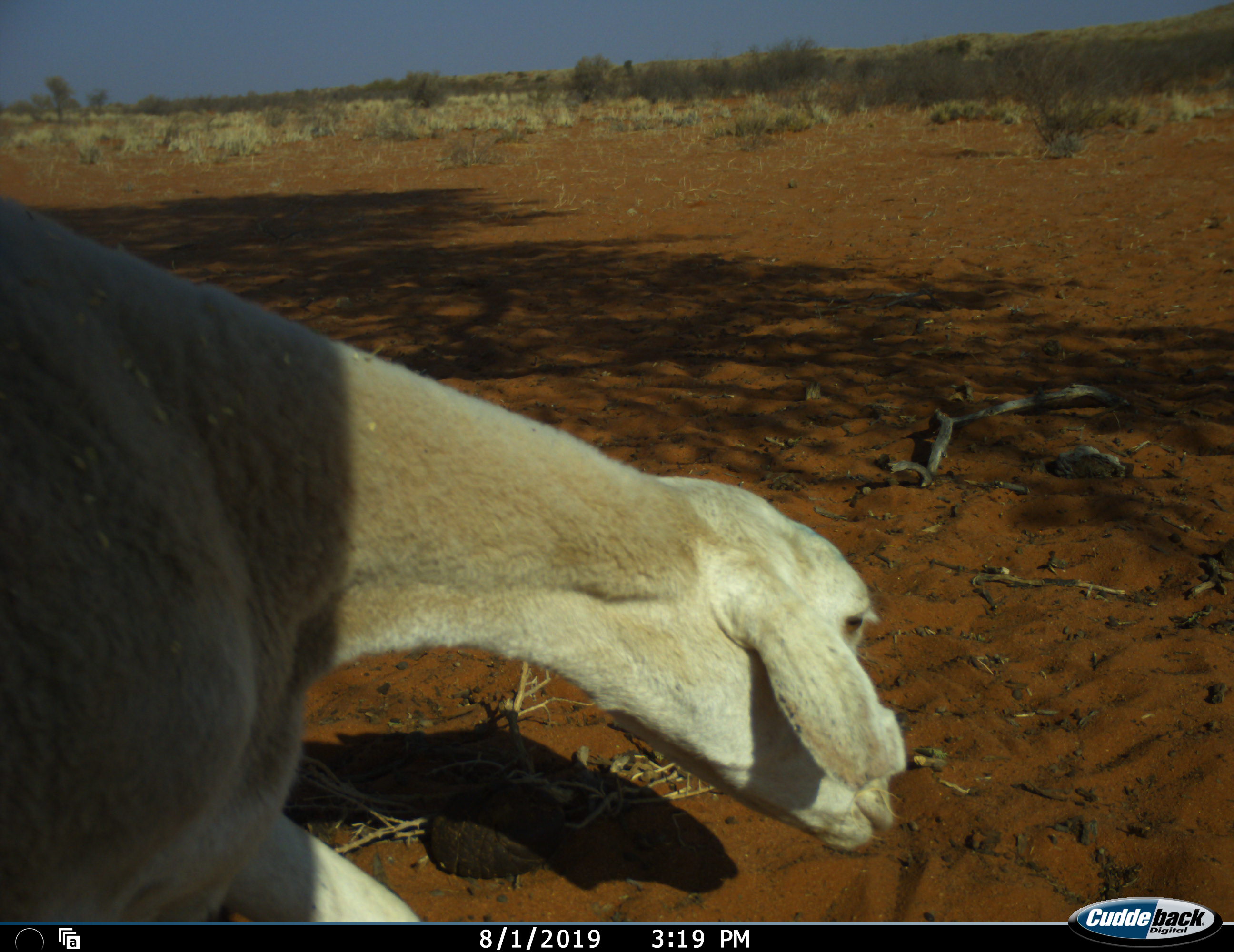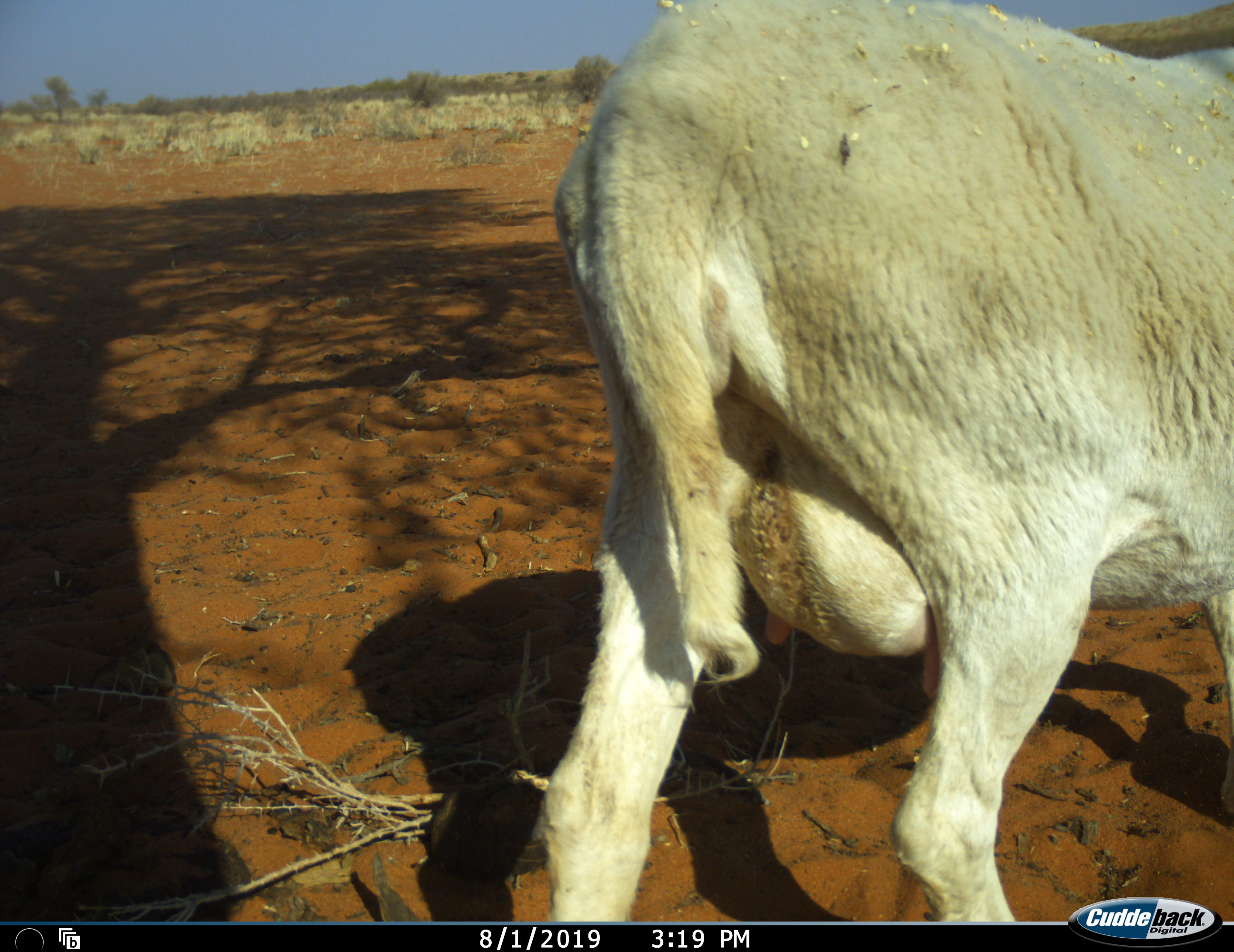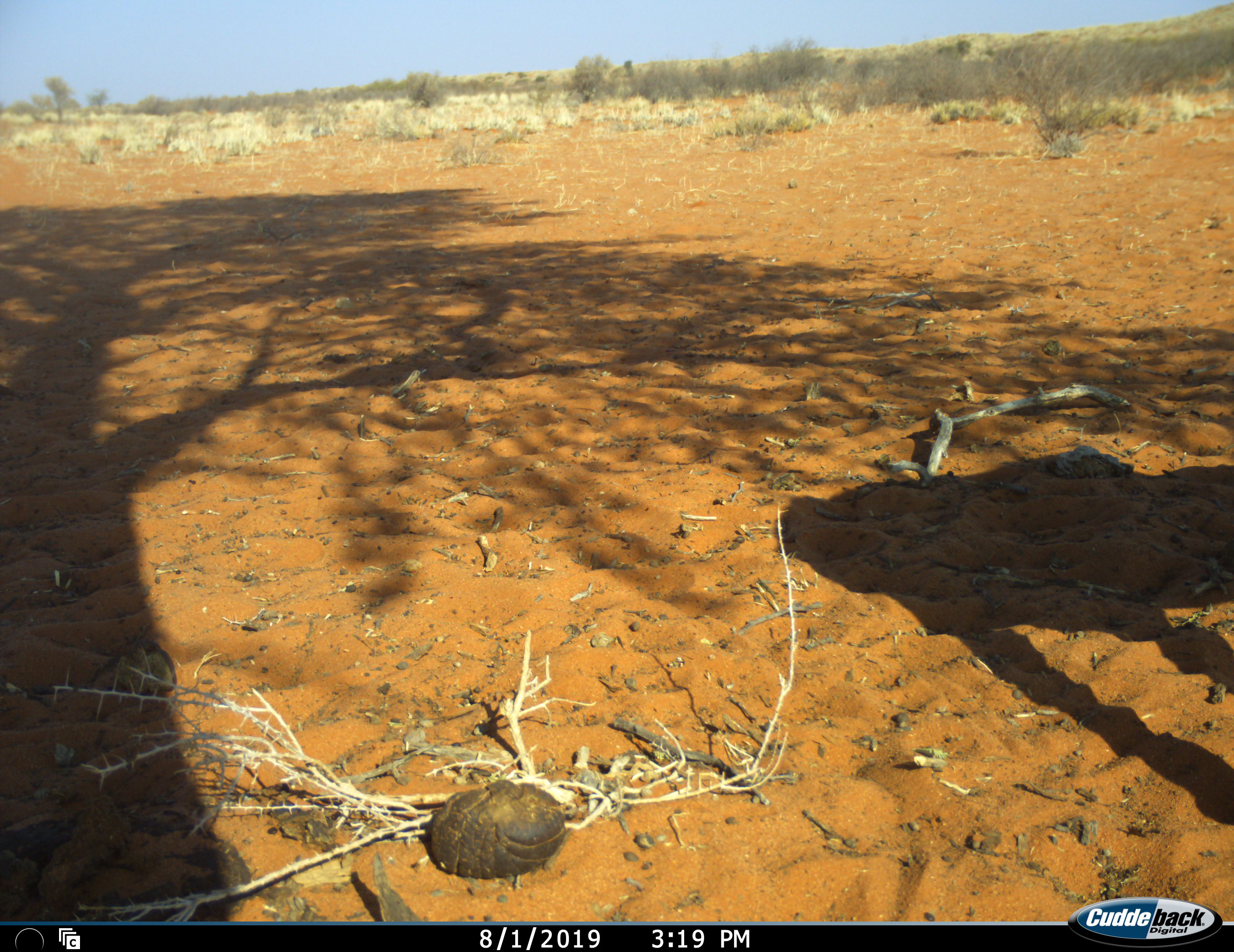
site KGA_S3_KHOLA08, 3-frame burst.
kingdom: Animalia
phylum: Chordata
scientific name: Vertebrata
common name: domestic animal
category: domesticanimal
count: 1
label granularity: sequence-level